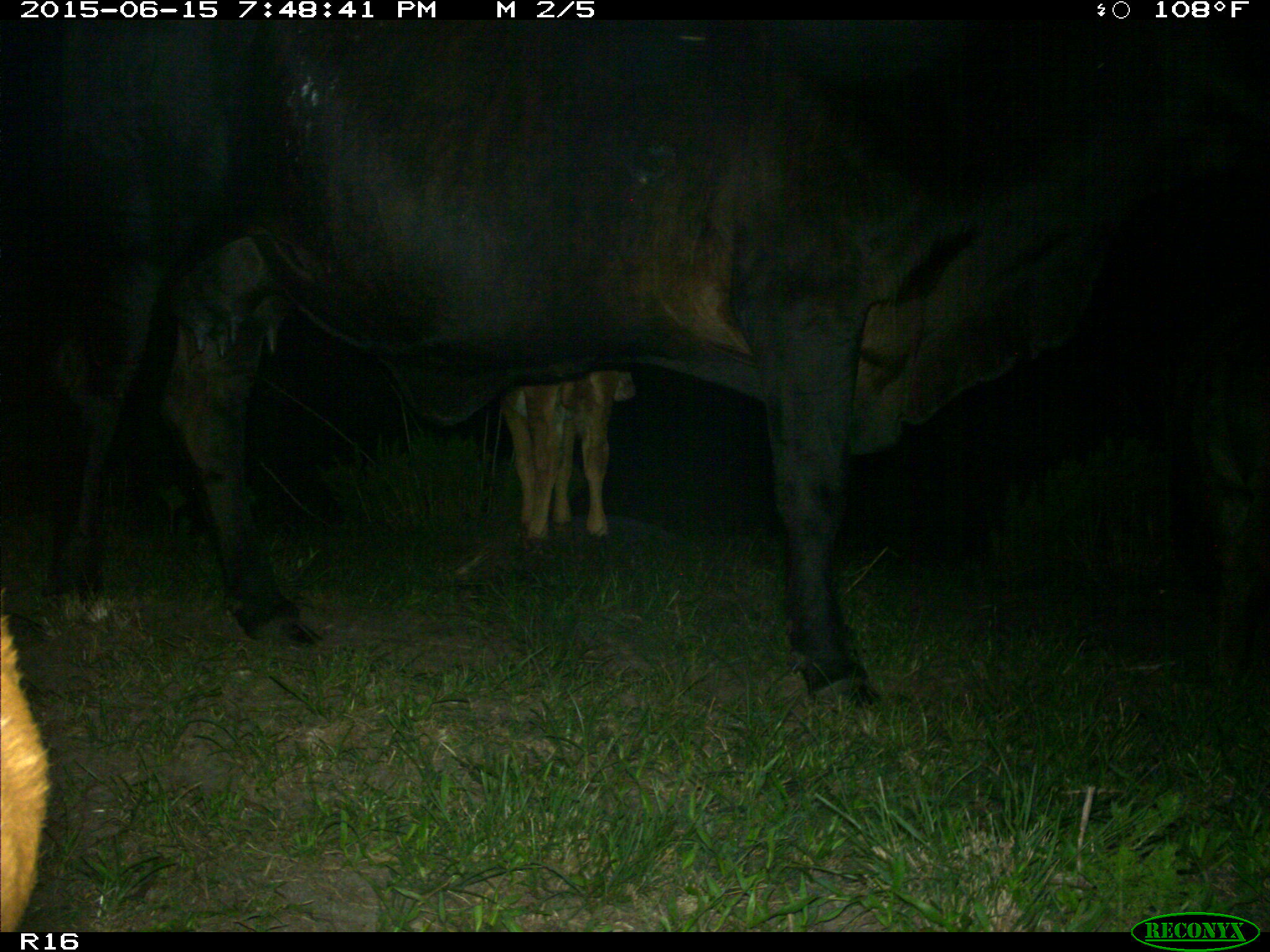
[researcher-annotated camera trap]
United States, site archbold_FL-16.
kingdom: Animalia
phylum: Chordata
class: Mammalia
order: Artiodactyla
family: Bovidae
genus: Bos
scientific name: Bos taurus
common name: domestic cow